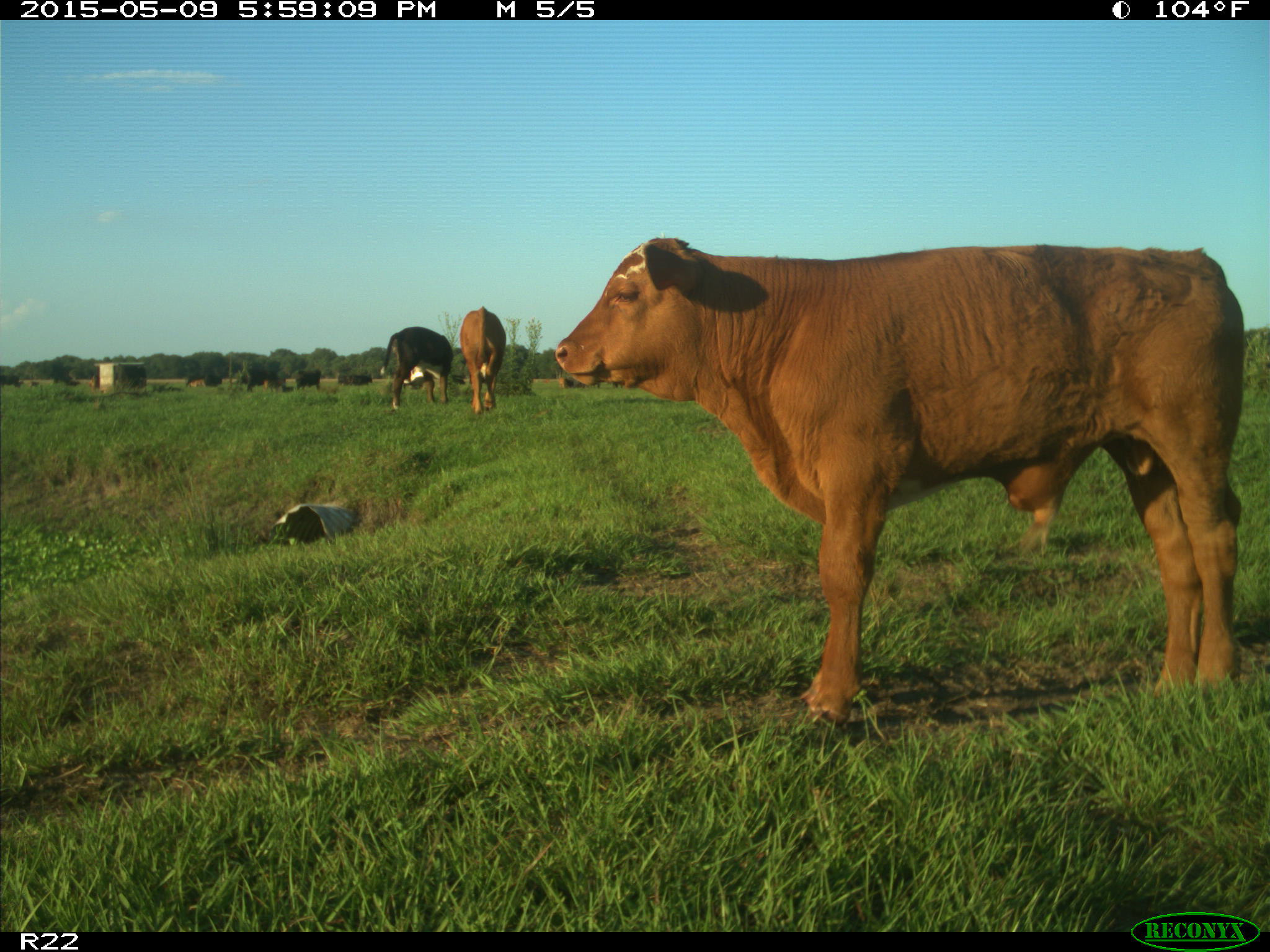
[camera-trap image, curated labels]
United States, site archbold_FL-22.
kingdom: Animalia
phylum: Chordata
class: Mammalia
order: Artiodactyla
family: Bovidae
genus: Bos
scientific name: Bos taurus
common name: domestic cow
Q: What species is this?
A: Bos taurus (domestic cow).